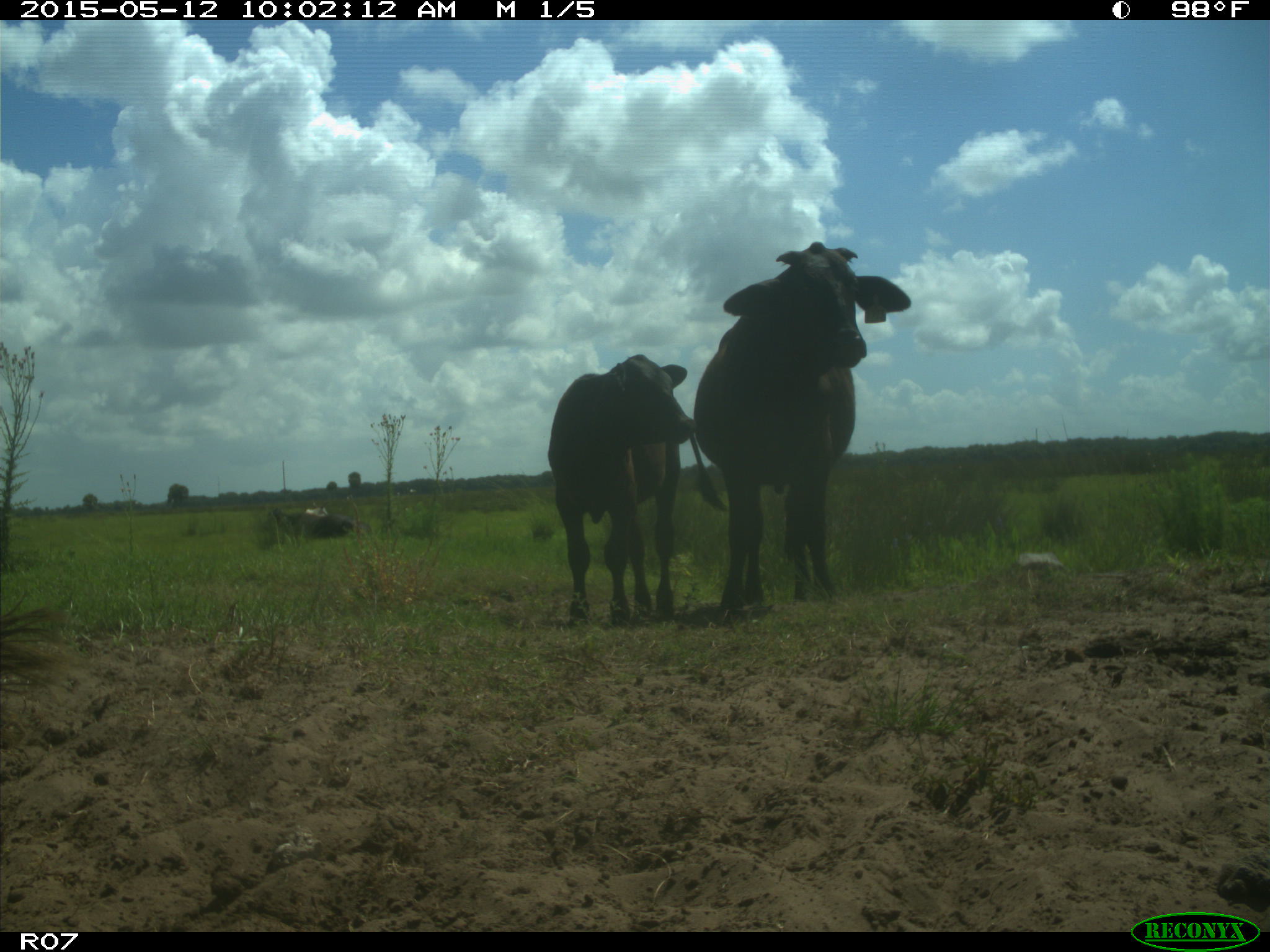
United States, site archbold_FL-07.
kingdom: Animalia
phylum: Chordata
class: Mammalia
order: Artiodactyla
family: Bovidae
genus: Bos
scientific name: Bos taurus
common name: domestic cow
Bos taurus (domestic cow).